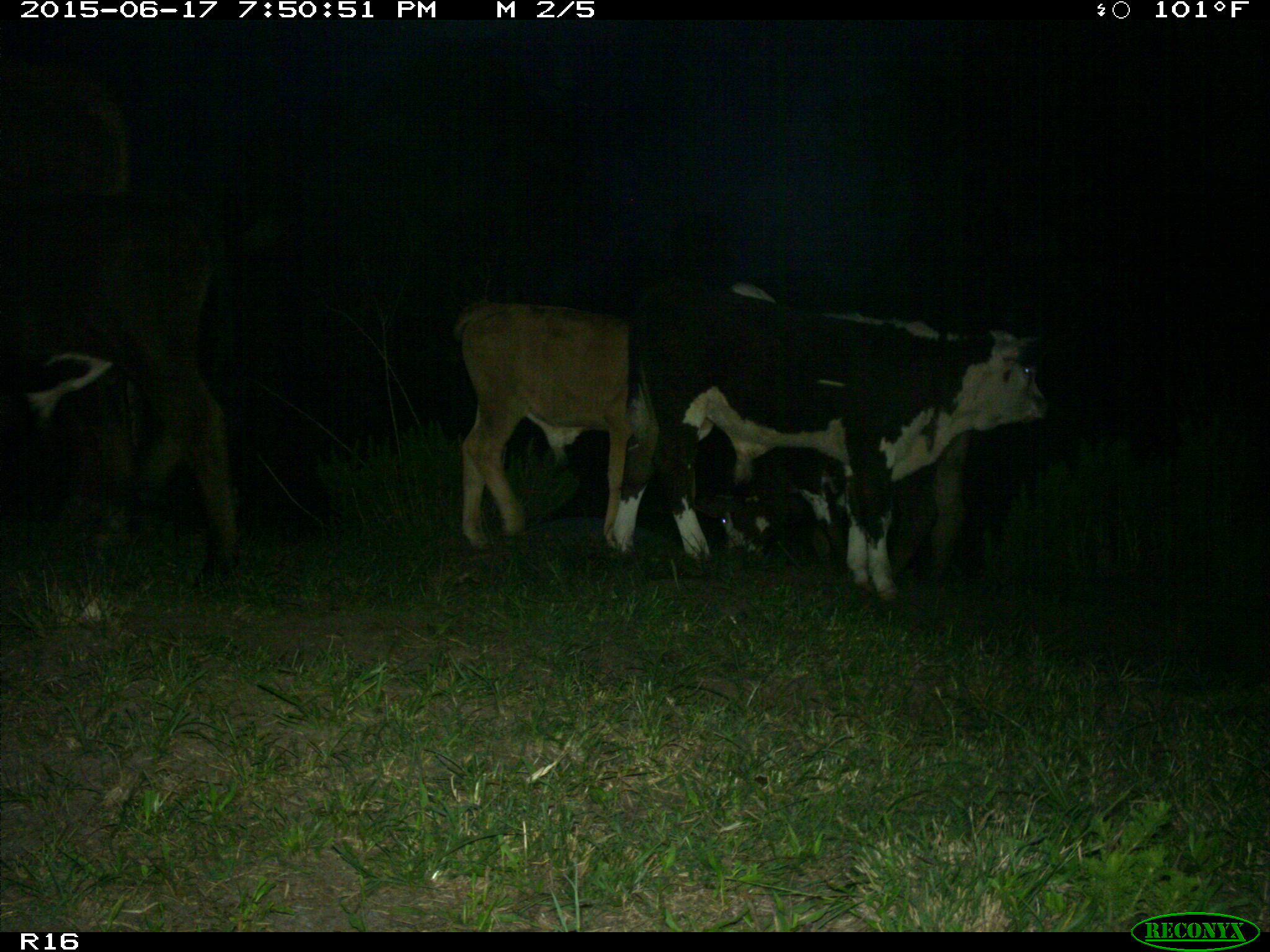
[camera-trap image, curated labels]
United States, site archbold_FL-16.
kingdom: Animalia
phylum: Chordata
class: Mammalia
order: Artiodactyla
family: Bovidae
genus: Bos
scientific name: Bos taurus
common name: domestic cow